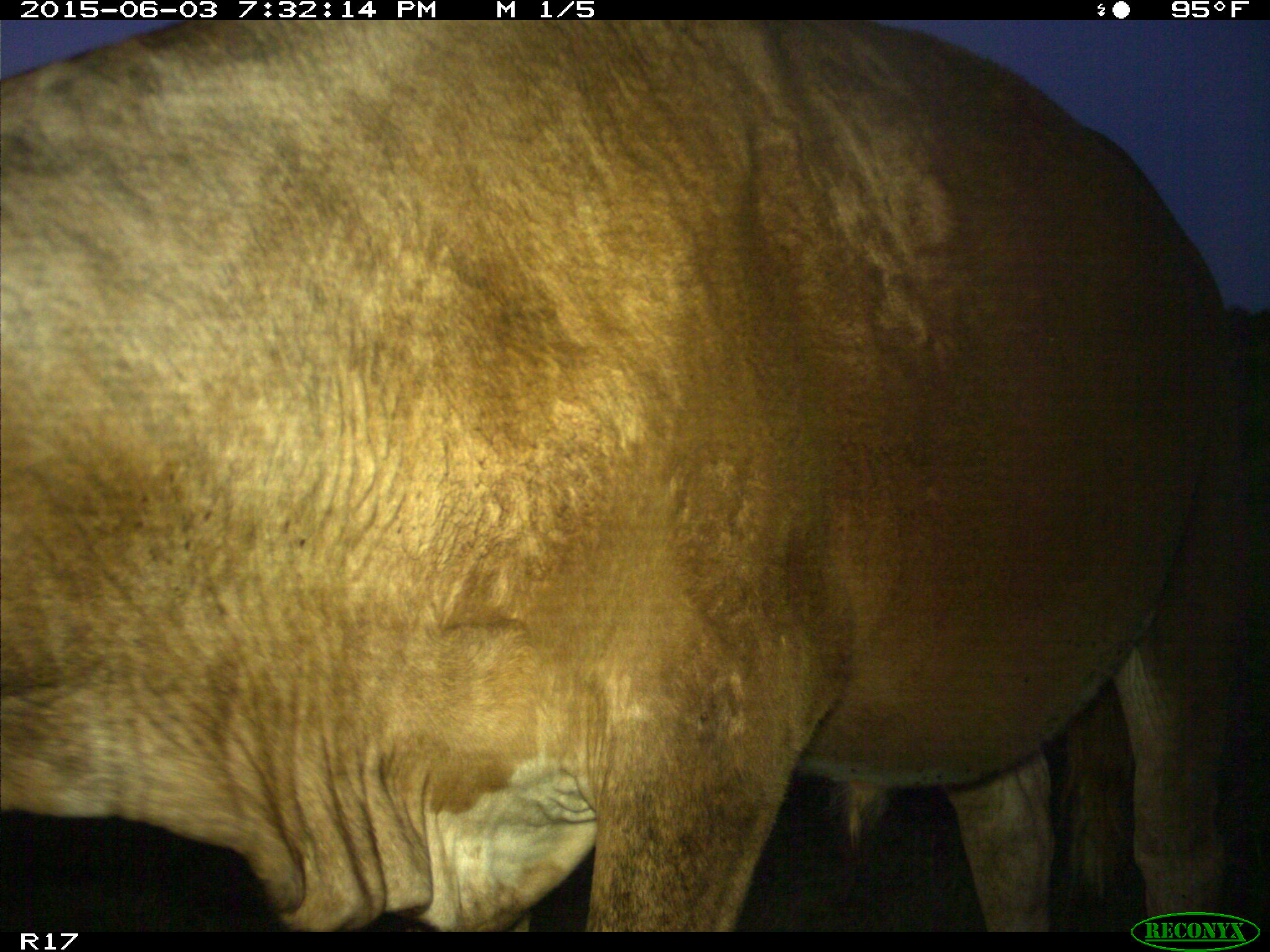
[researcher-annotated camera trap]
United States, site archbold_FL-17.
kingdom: Animalia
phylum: Chordata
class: Mammalia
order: Artiodactyla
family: Bovidae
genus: Bos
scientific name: Bos taurus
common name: domestic cow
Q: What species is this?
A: Bos taurus (domestic cow).